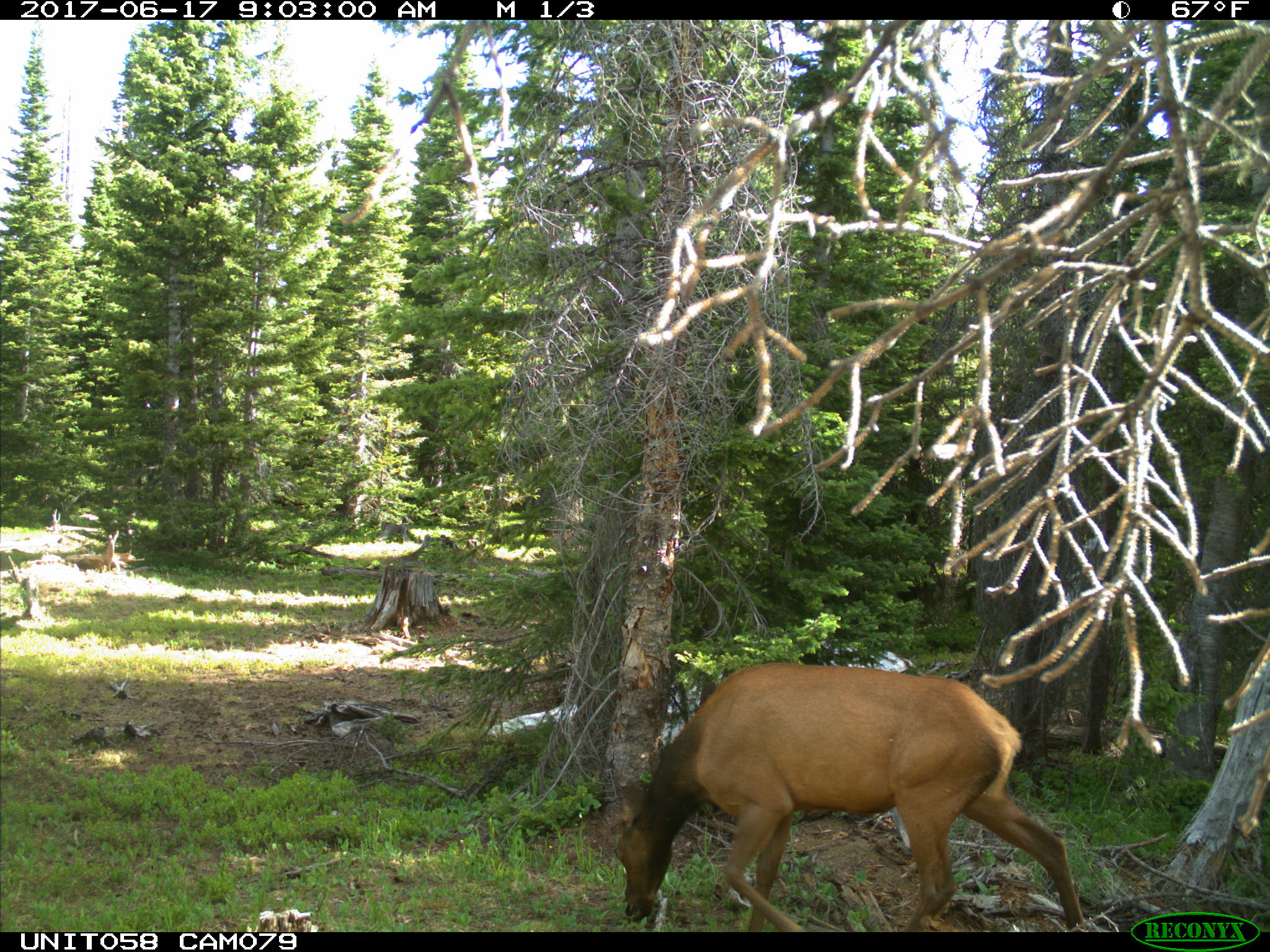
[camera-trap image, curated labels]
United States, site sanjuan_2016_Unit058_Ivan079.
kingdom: Animalia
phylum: Chordata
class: Mammalia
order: Artiodactyla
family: Cervidae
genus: Cervus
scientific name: Cervus elaphus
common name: red deer